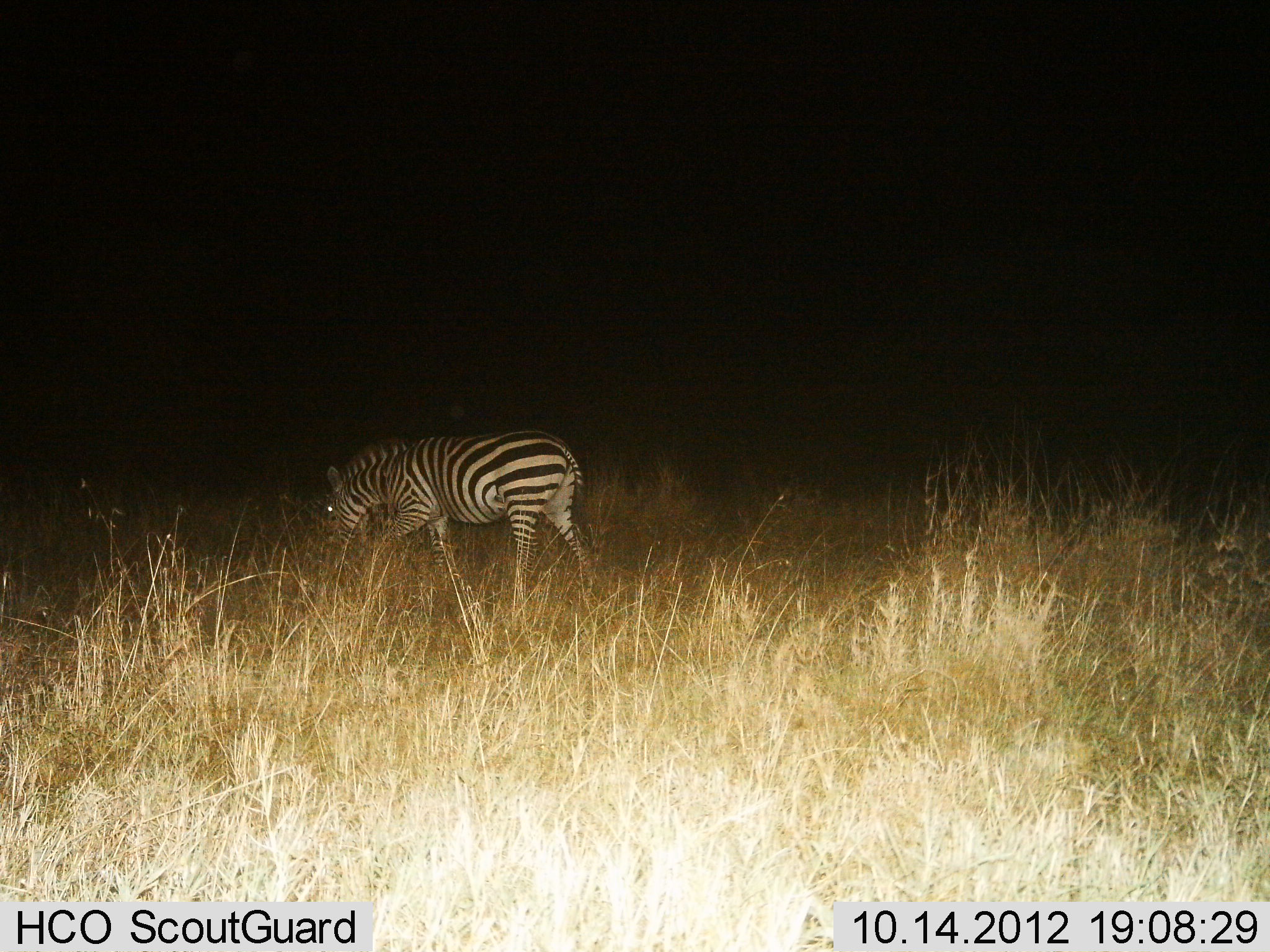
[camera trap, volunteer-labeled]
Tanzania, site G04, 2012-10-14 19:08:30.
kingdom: Animalia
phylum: Chordata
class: Mammalia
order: Perissodactyla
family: Equidae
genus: Equus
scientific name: Equus quagga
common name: plains zebra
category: zebra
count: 1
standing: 10%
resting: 0%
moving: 60%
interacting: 0%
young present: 0%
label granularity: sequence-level